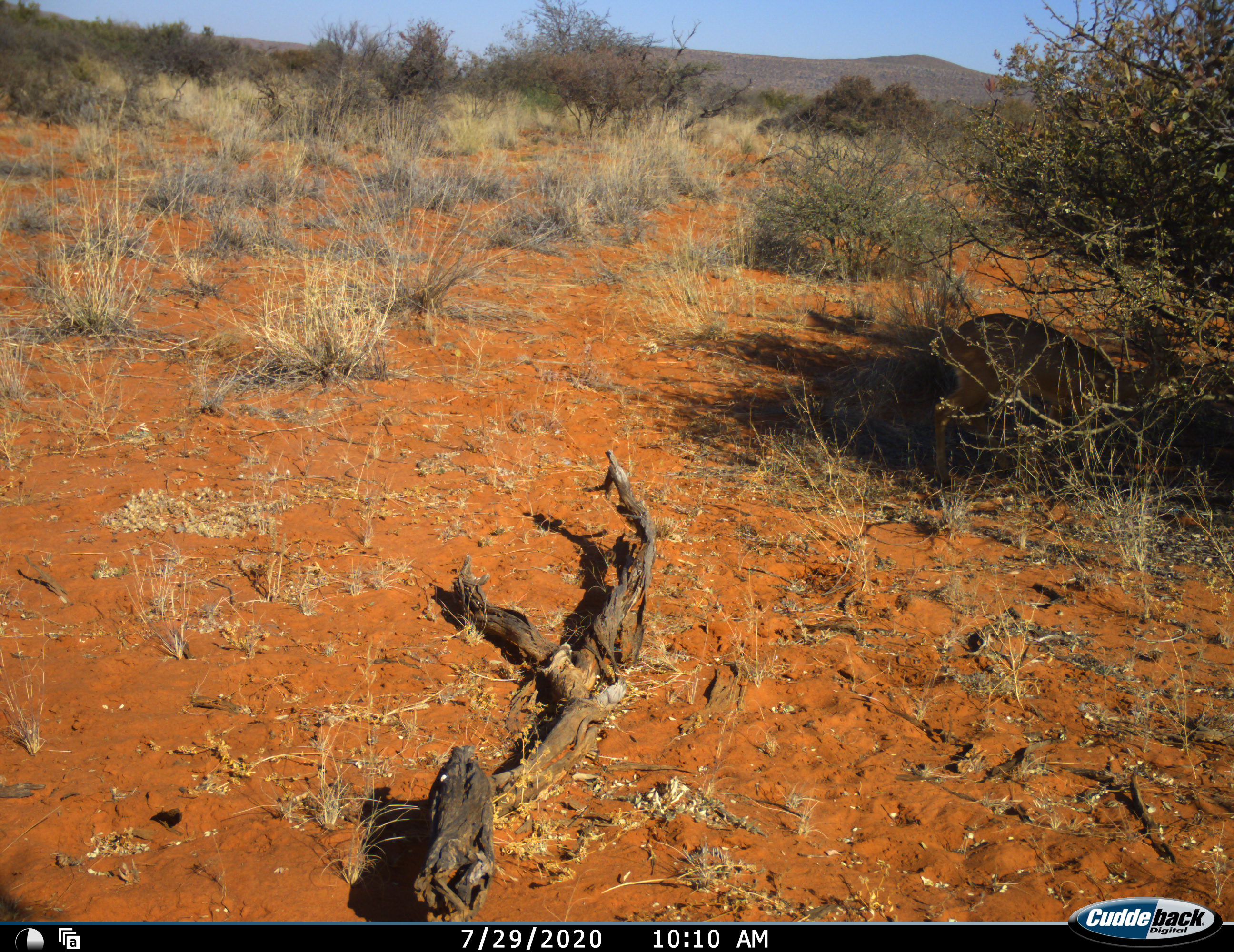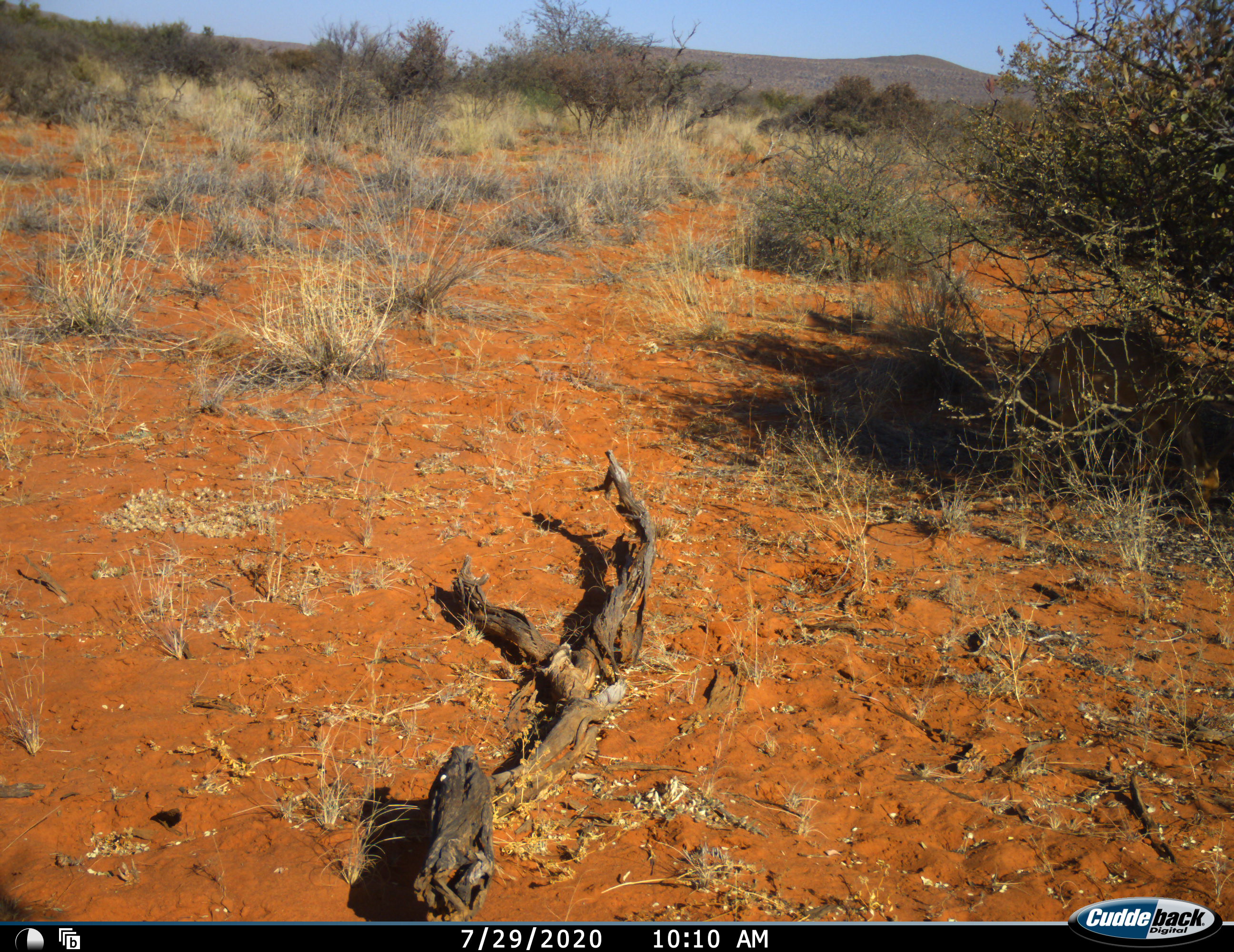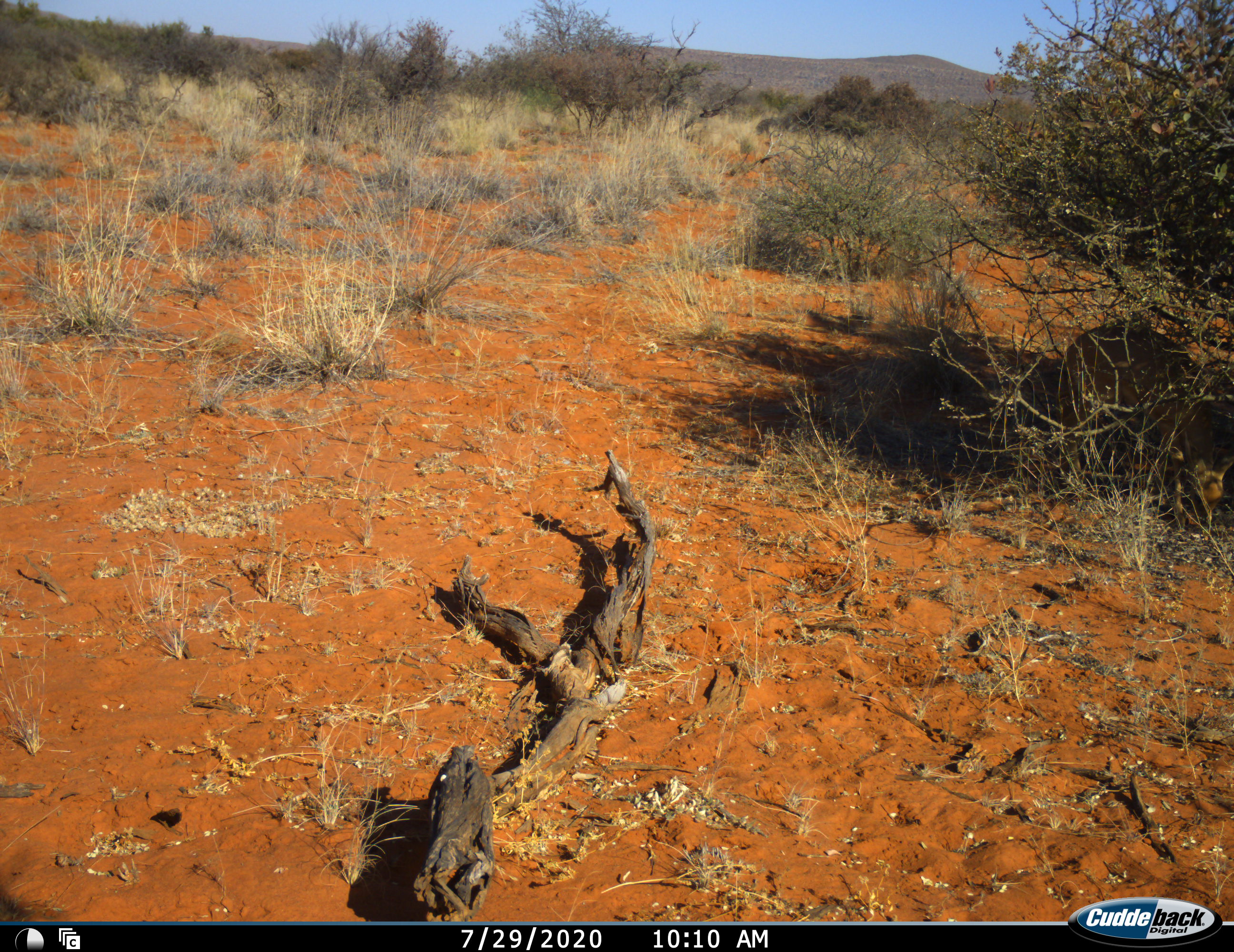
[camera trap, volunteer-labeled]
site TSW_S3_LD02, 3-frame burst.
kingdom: Animalia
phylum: Chordata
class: Mammalia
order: Artiodactyla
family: Bovidae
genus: Raphicerus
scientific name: Raphicerus campestris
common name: steenbok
Steenbok (Raphicerus campestris), count 1. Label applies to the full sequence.